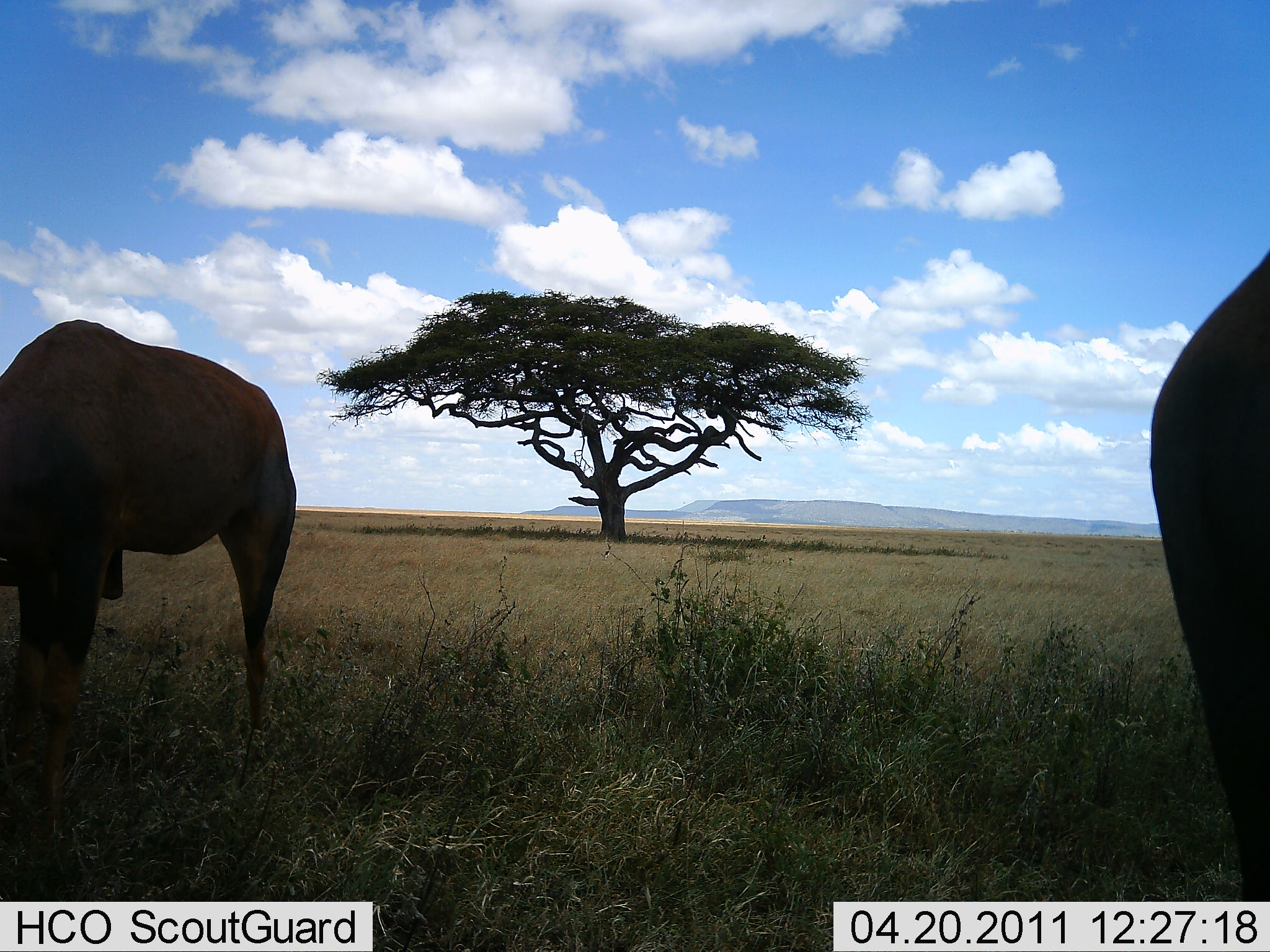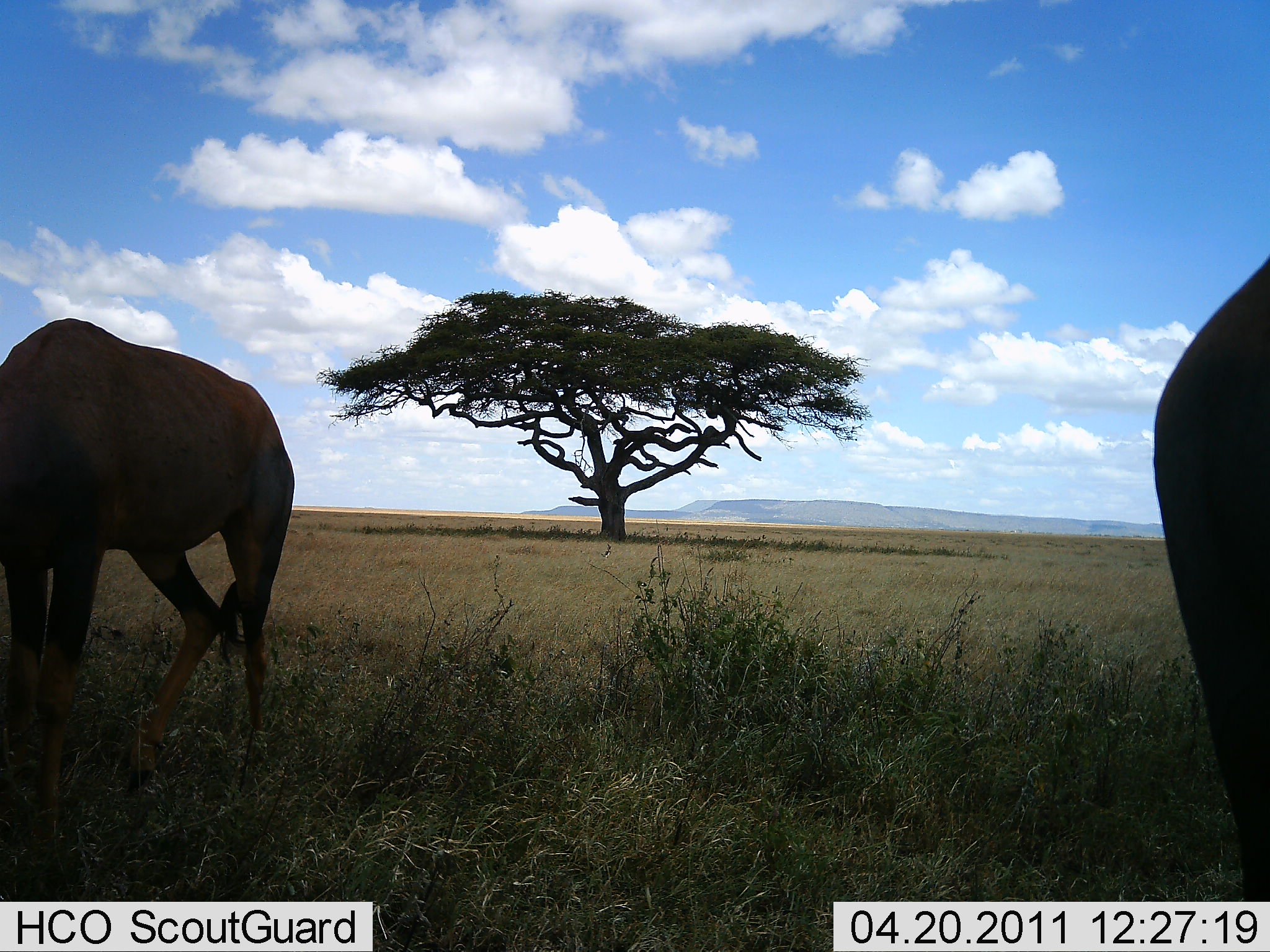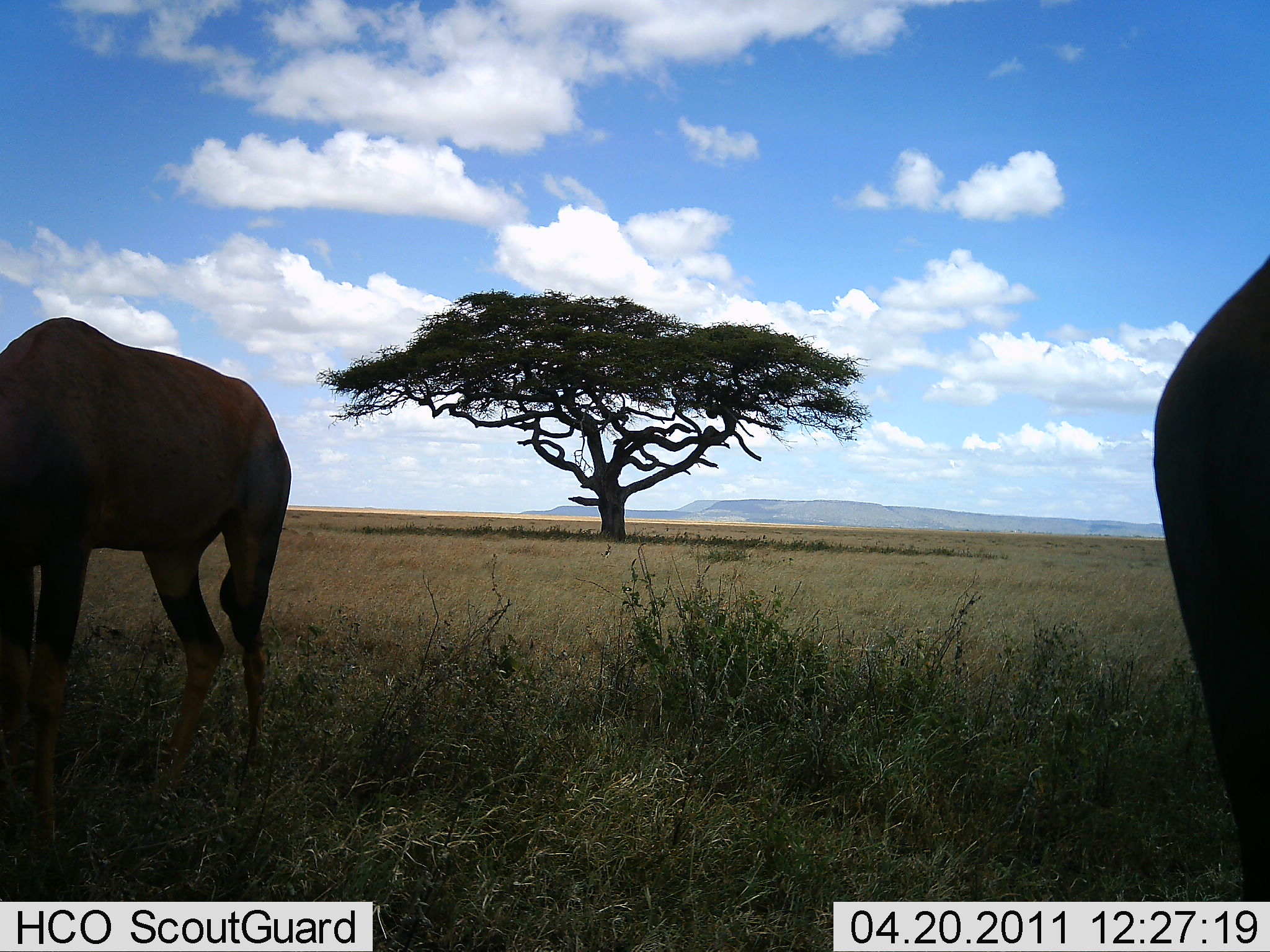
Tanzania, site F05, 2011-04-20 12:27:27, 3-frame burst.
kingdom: Animalia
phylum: Chordata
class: Mammalia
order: Artiodactyla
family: Bovidae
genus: Damaliscus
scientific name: Damaliscus lunatus jimela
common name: topi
Topi (Damaliscus lunatus jimela), count 2. Behavior (volunteer vote fractions): standing 33%, resting 17%, moving 17%, interacting 0%. Young present (vote fraction): 0%. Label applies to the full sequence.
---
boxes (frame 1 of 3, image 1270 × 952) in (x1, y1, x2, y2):
animal: (0, 319, 298, 902); (1149, 243, 1270, 902)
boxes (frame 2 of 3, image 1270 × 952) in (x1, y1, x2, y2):
animal: (0, 317, 300, 873); (1149, 251, 1270, 903)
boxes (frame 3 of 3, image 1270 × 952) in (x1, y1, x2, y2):
animal: (0, 315, 293, 821); (1154, 255, 1270, 902)